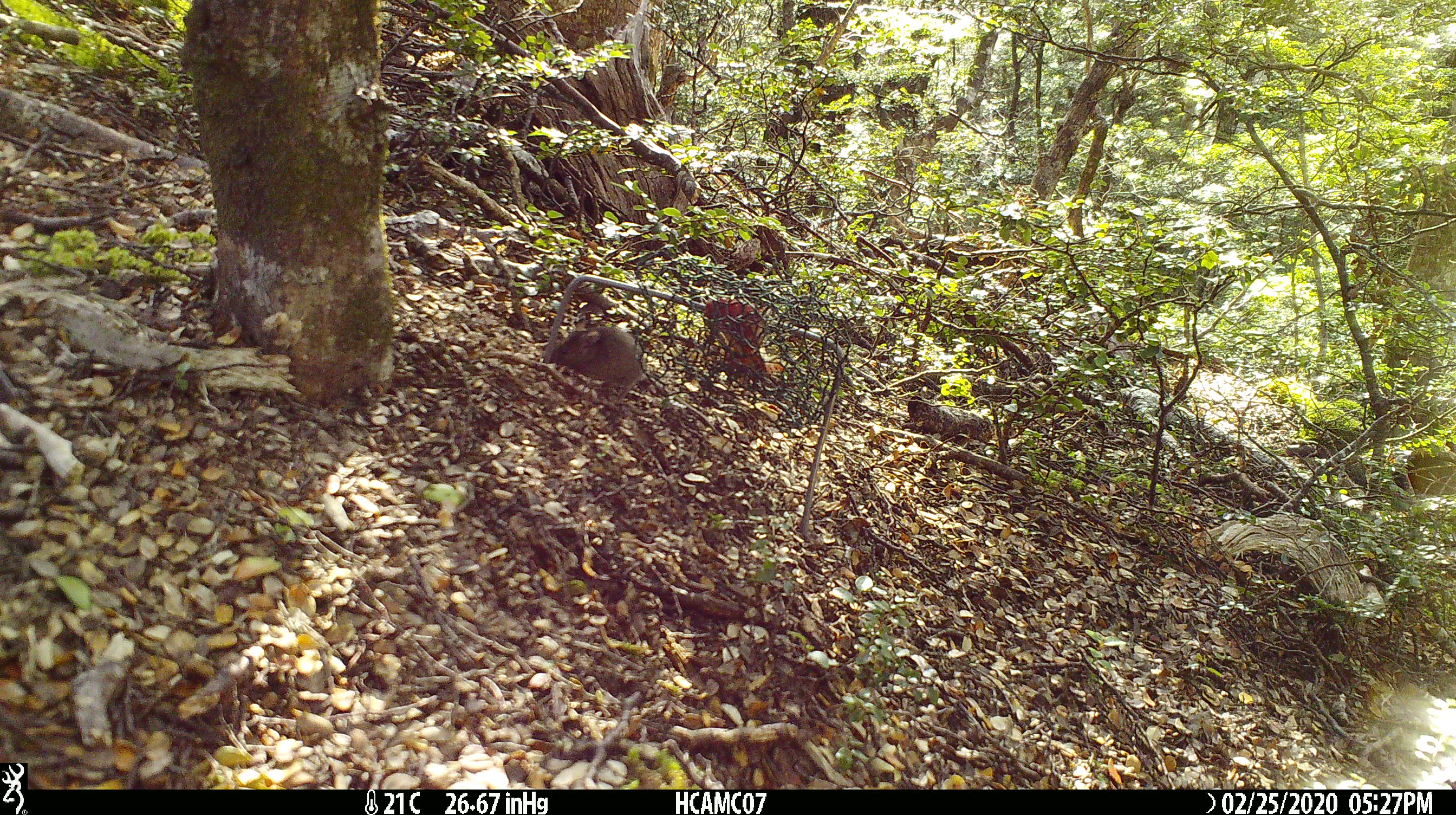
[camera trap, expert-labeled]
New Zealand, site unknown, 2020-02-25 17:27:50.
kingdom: Animalia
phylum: Chordata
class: Mammalia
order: Rodentia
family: Muridae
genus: Mus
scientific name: Mus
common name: mouse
Mouse (Mus).